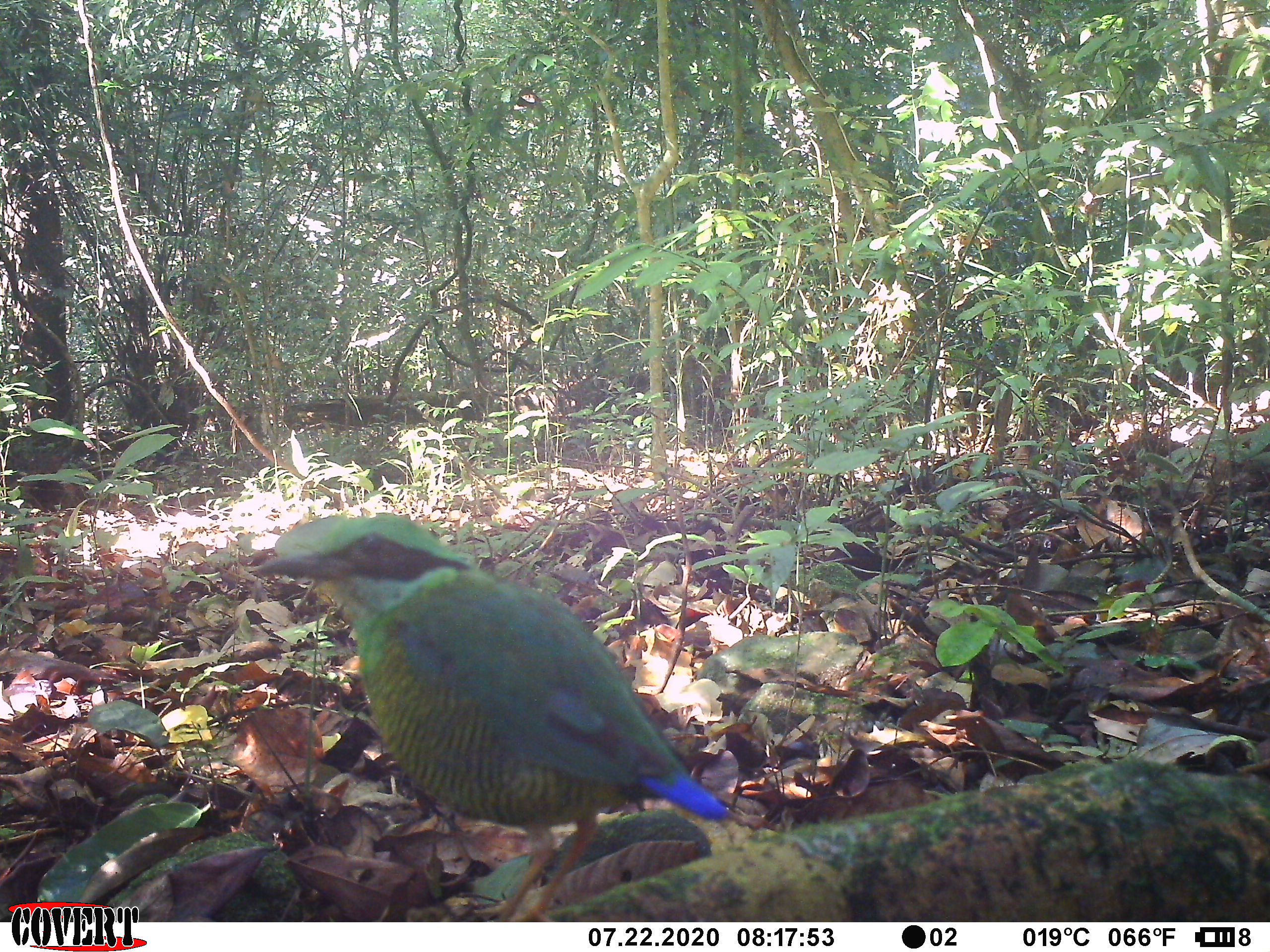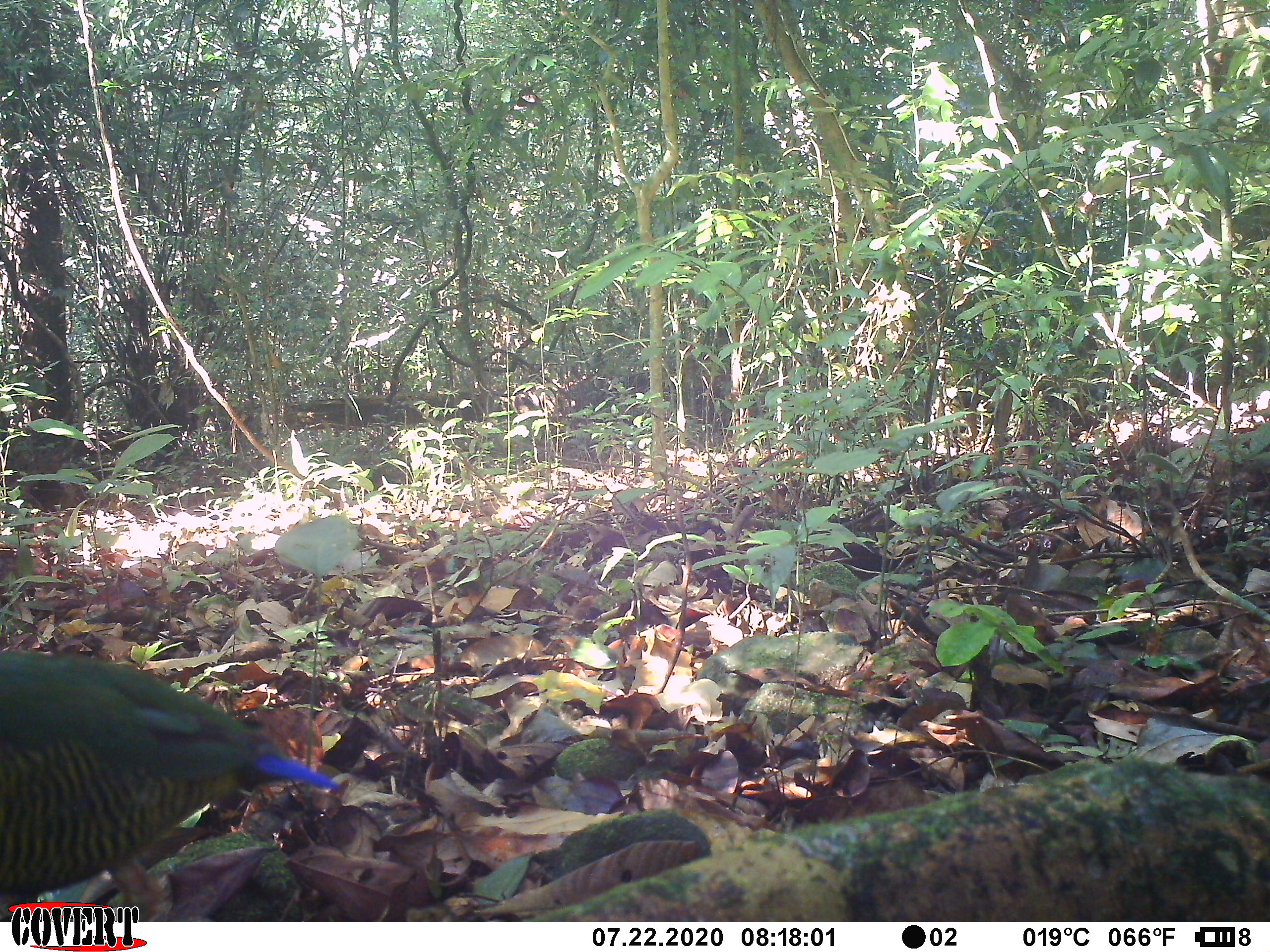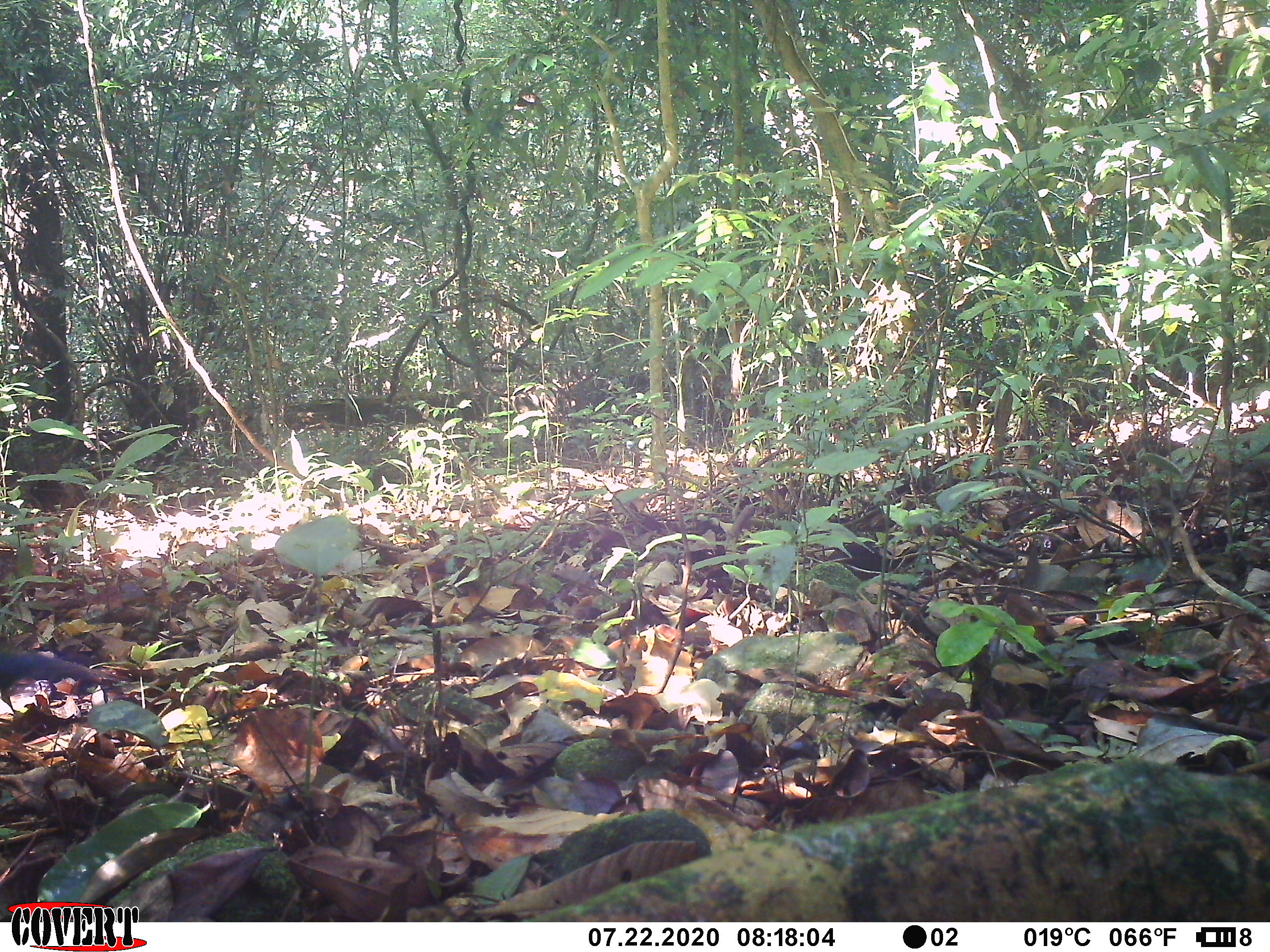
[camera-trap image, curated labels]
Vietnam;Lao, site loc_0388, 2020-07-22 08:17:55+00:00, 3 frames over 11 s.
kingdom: Animalia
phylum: Chordata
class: Aves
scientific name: Aves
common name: bird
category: unidentified bird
Unidentified bird (bird) (Aves). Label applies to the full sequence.